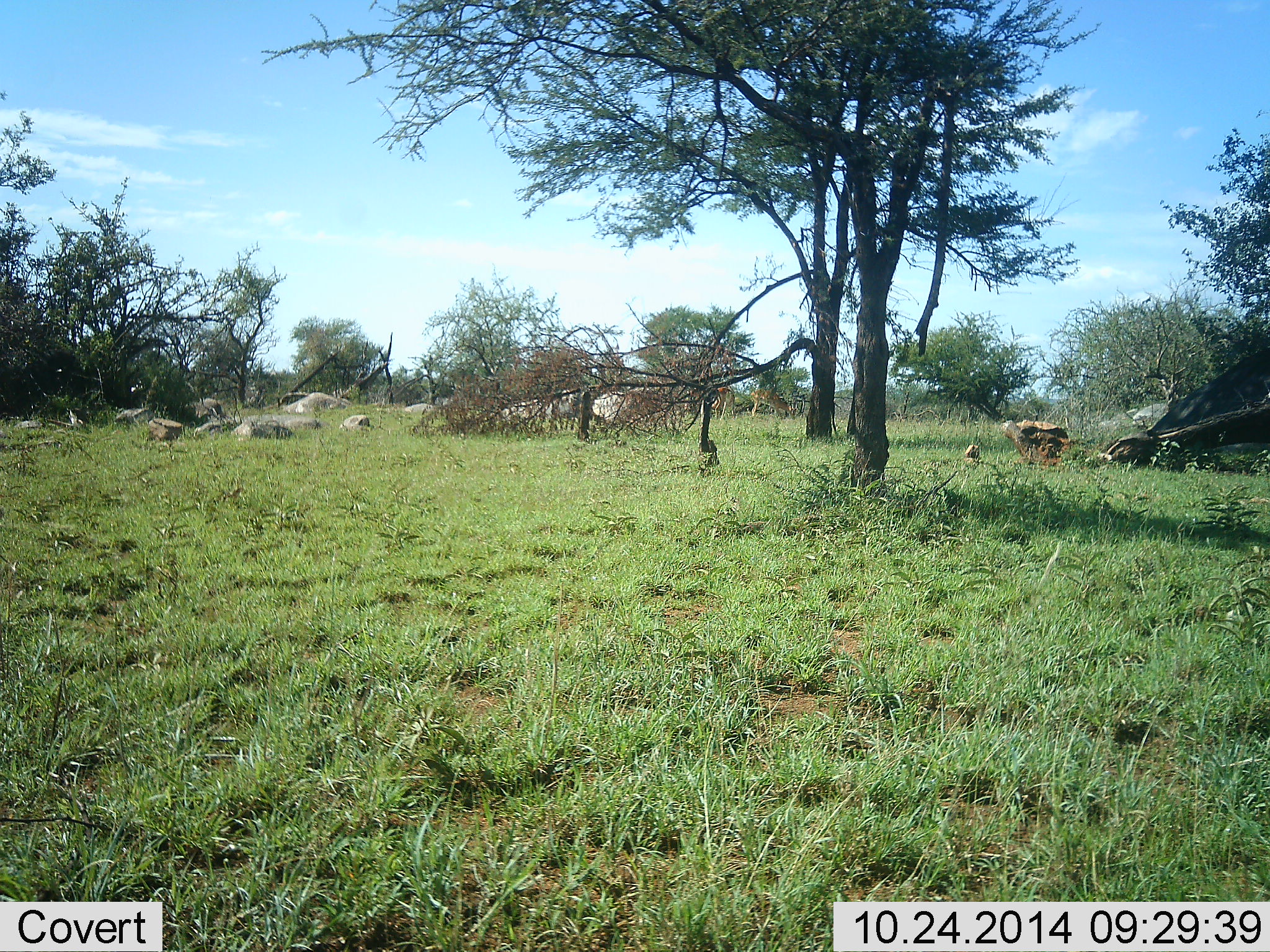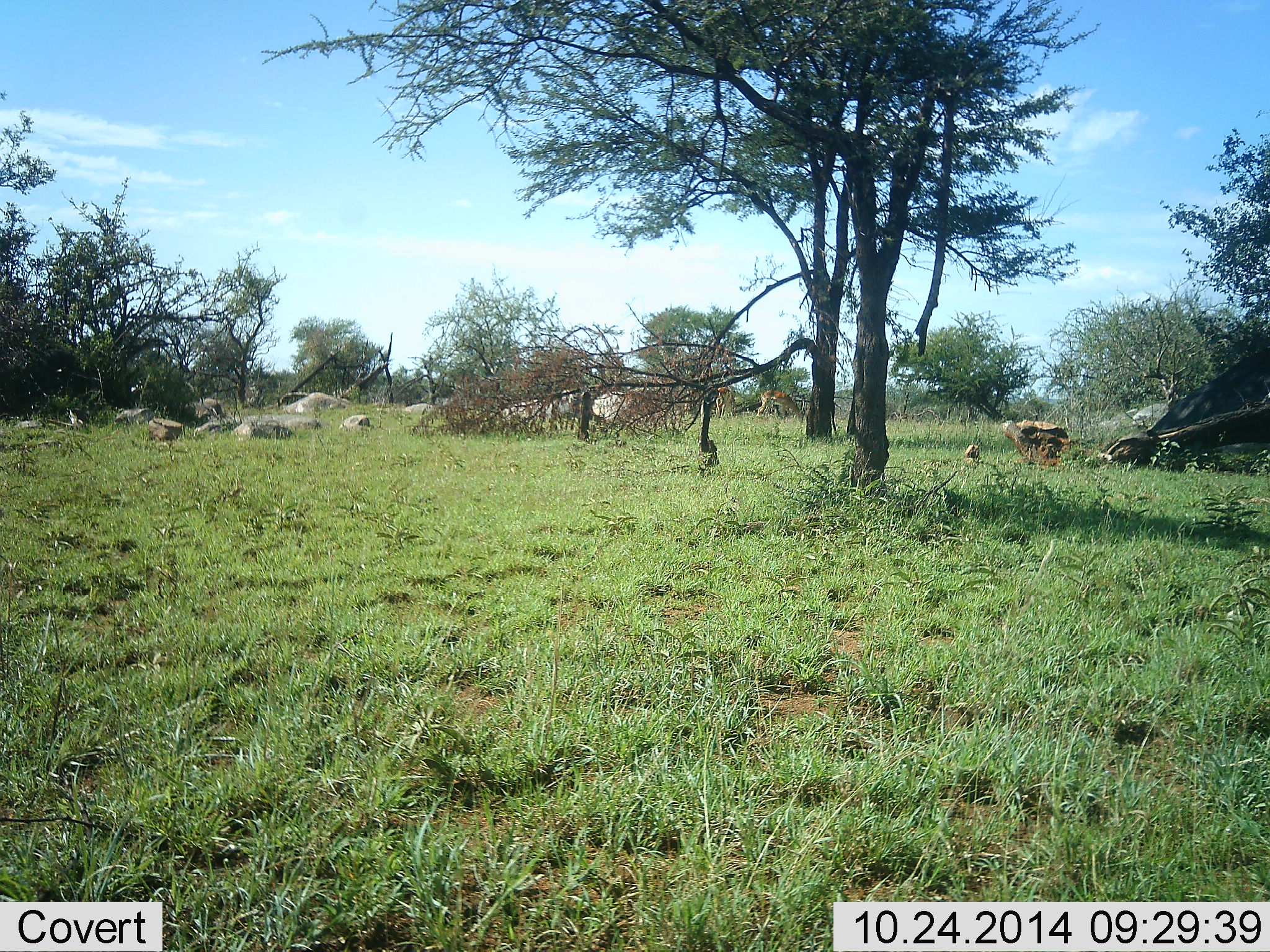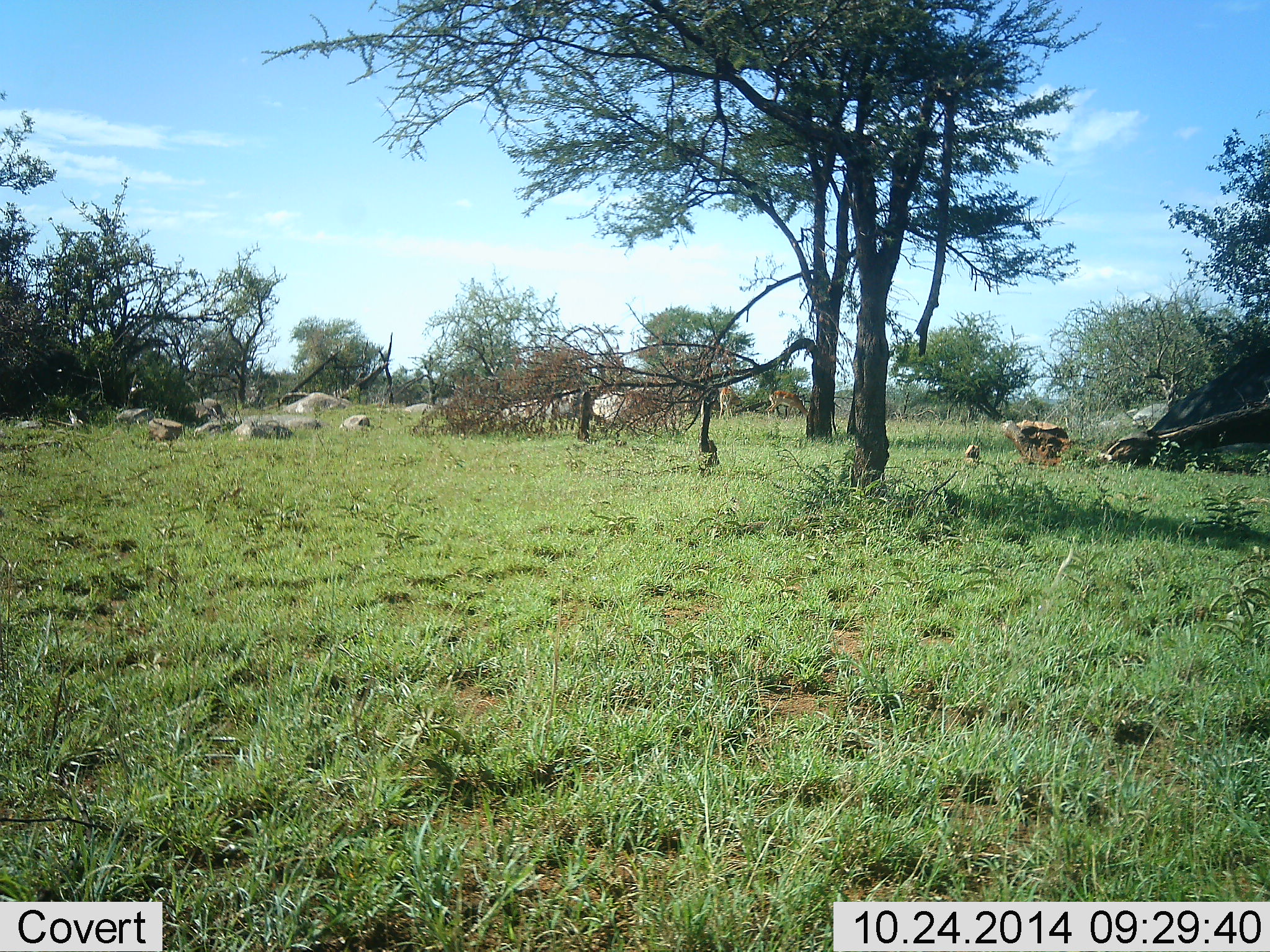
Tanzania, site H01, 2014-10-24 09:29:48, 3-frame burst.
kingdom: Animalia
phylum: Chordata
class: Mammalia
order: Artiodactyla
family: Bovidae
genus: Aepyceros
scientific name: Aepyceros melampus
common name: impala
Impala (Aepyceros melampus), count 2. Behavior (volunteer vote fractions): standing 17%, resting 0%, moving 33%, interacting 0%. Young present (vote fraction): 0%. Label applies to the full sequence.